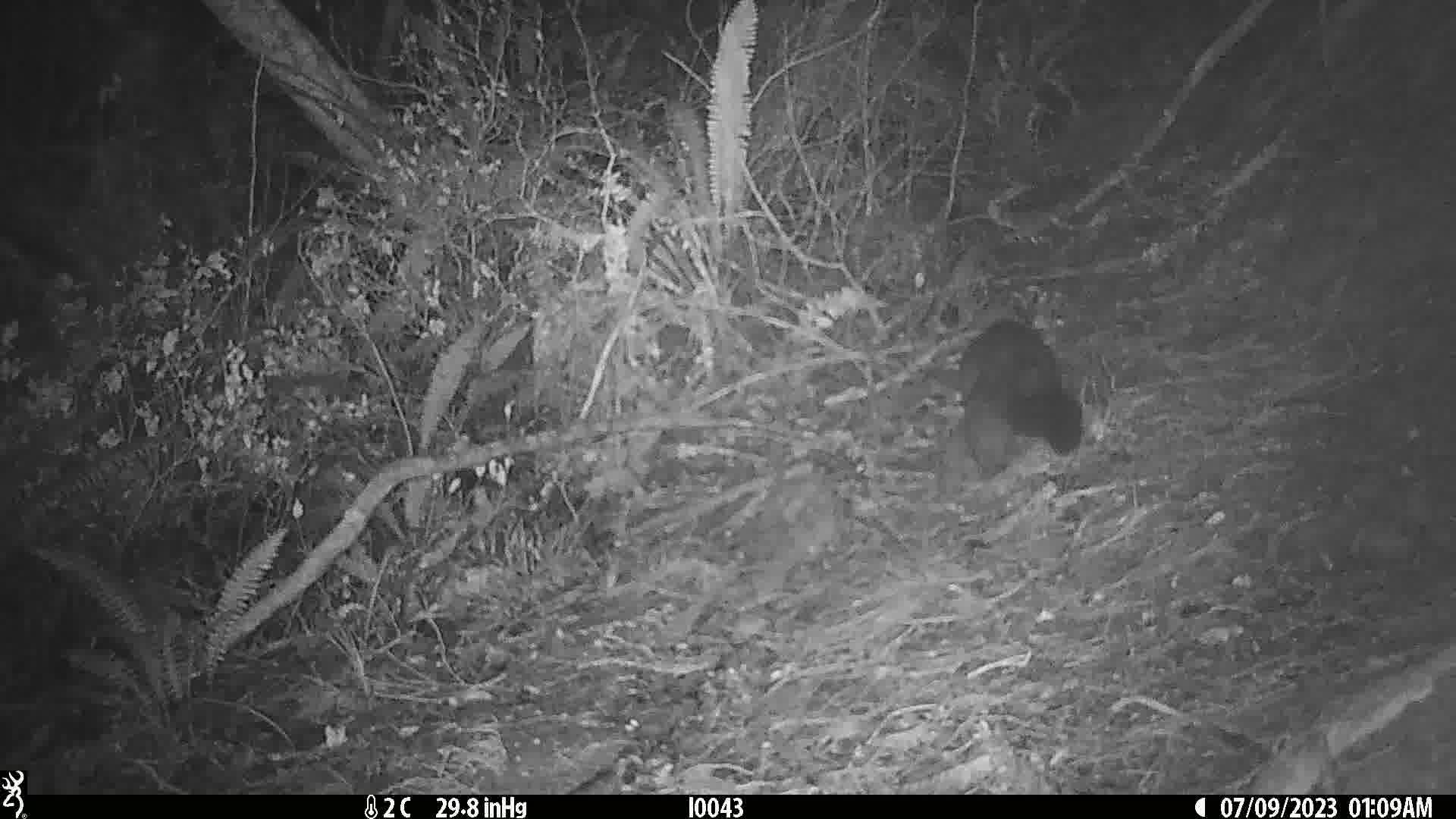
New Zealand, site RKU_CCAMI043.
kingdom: Animalia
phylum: Chordata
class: Mammalia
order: Diprotodontia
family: Phalangeridae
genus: Trichosurus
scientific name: Trichosurus vulpecula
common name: common brushtail possum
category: possum